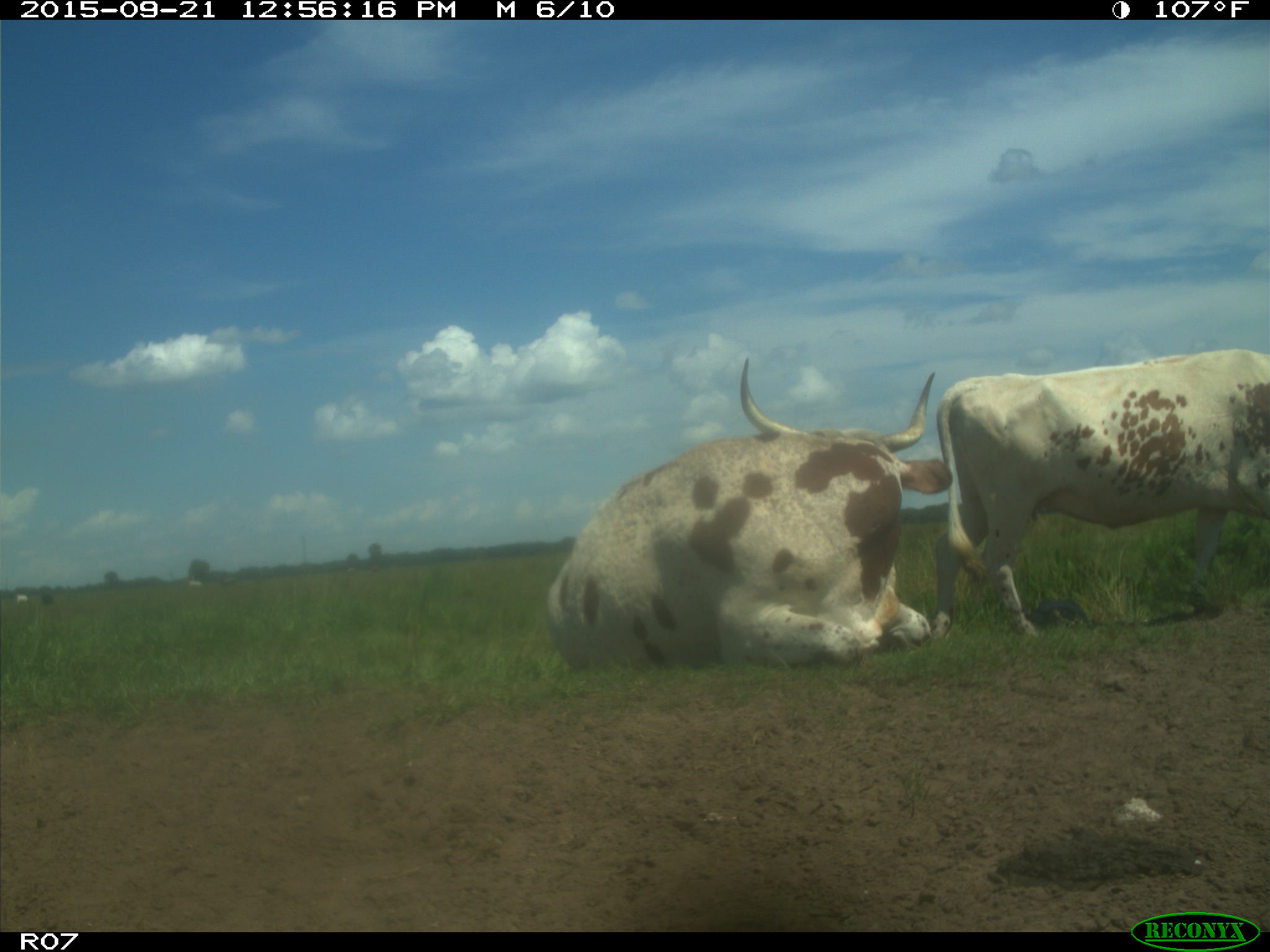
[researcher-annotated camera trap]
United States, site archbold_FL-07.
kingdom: Animalia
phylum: Chordata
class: Mammalia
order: Artiodactyla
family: Bovidae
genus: Bos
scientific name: Bos taurus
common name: domestic cow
Bos taurus (domestic cow).